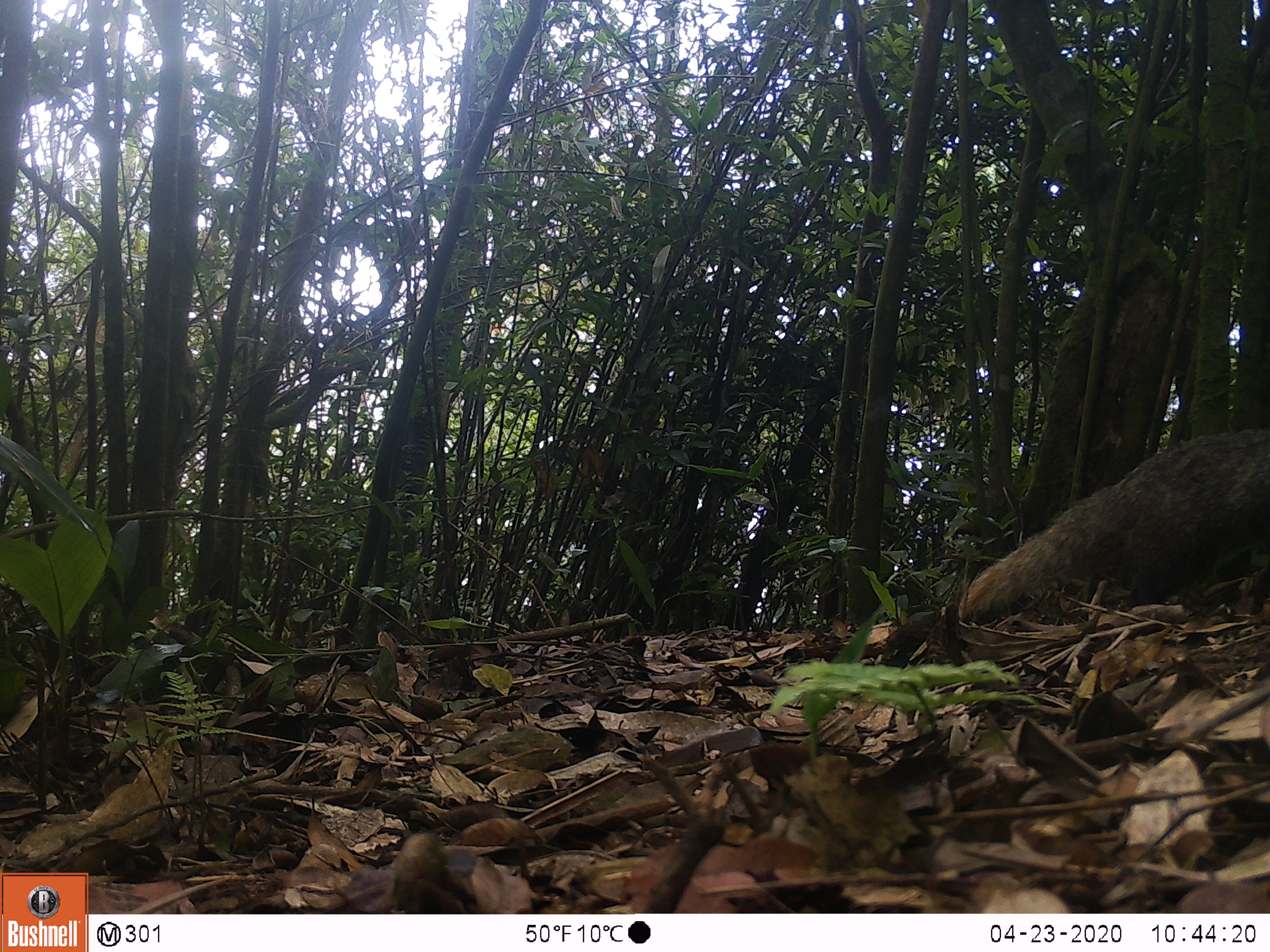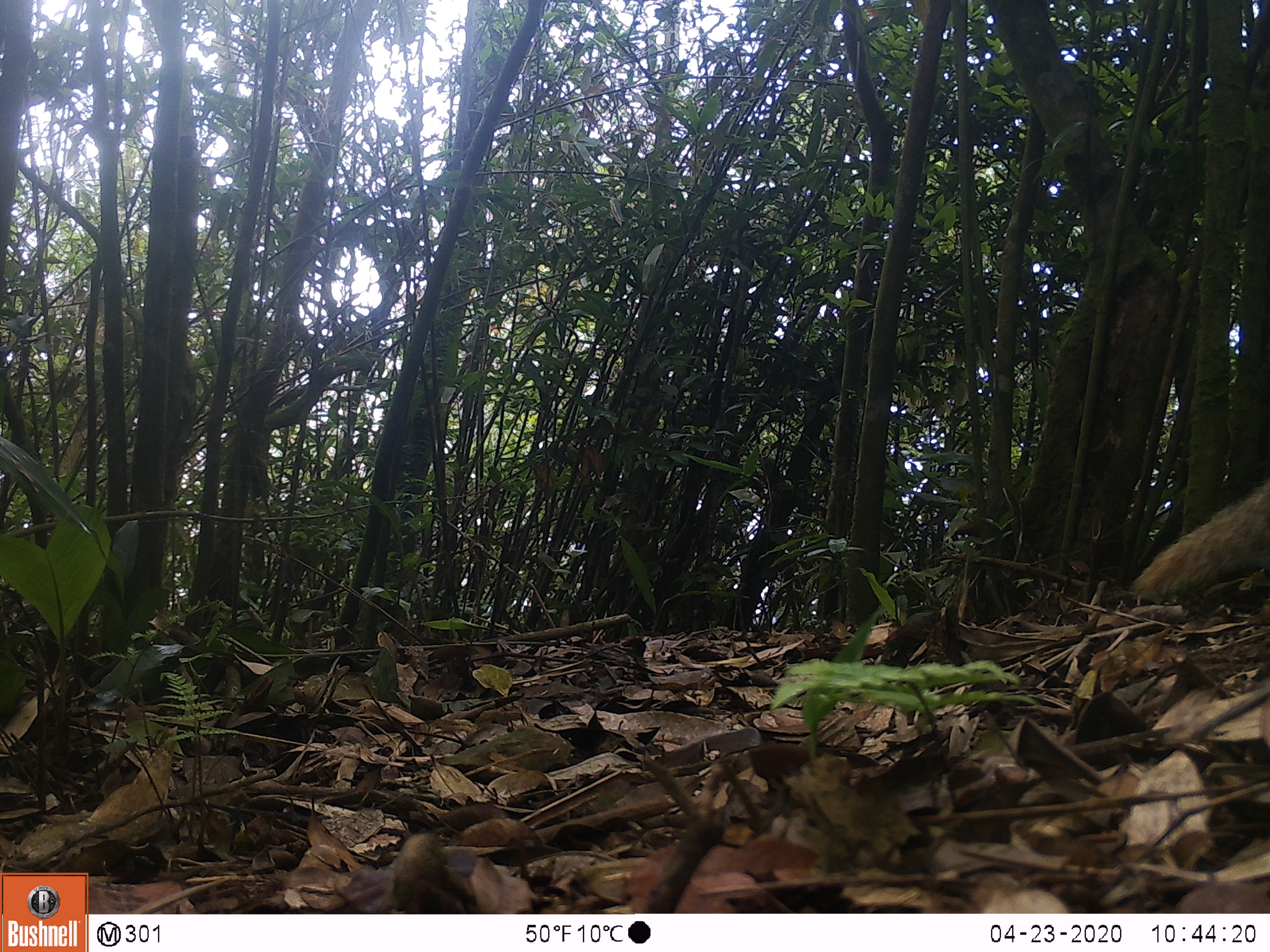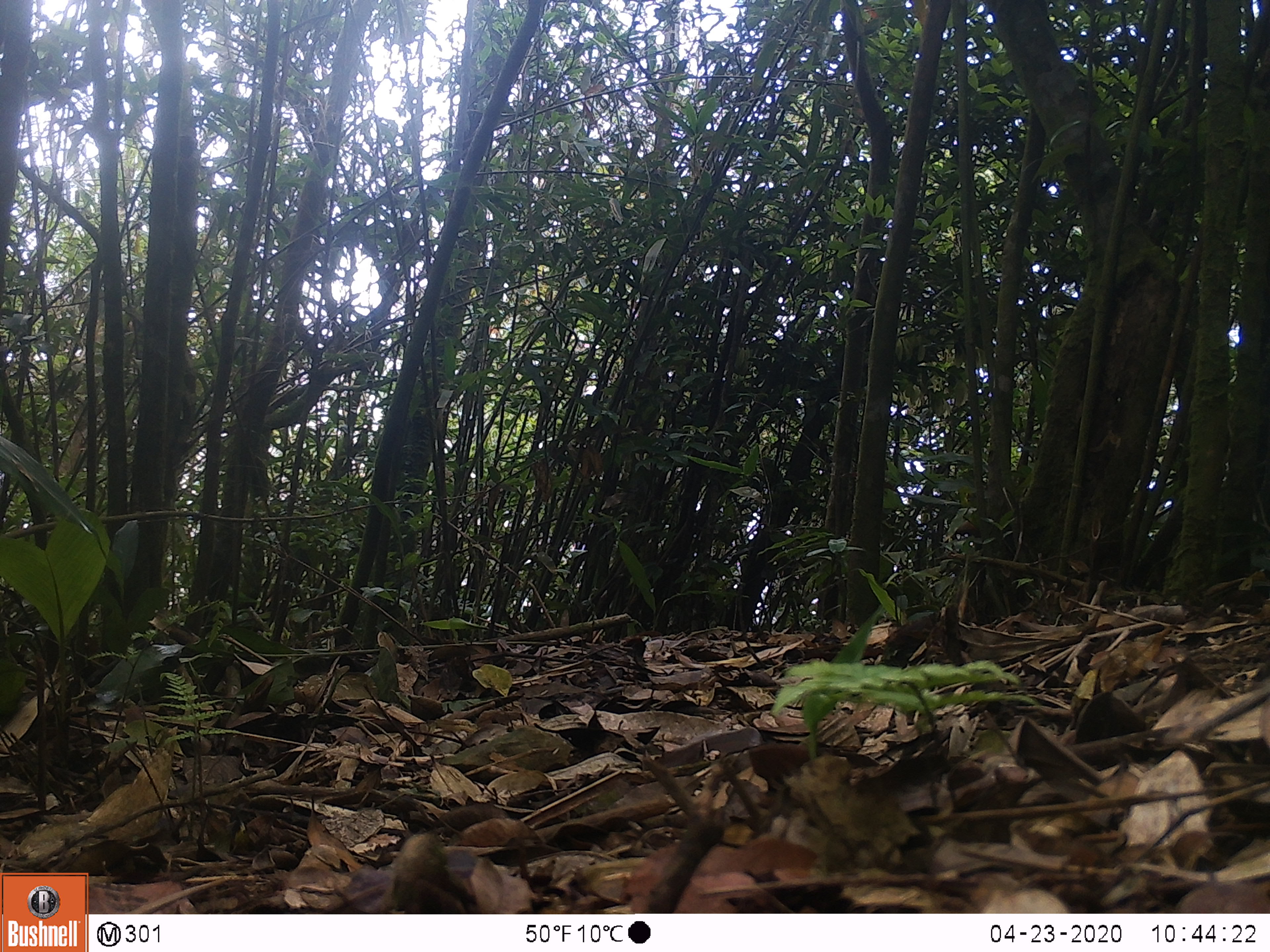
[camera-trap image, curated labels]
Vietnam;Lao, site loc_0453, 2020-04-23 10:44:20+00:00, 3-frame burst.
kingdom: Animalia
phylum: Chordata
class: Mammalia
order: Carnivora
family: Herpestidae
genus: Urva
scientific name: Urva urva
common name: crab-eating mongoose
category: crab eating mongoose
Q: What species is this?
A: Crab eating mongoose (crab-eating mongoose) (Urva urva).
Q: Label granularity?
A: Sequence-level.